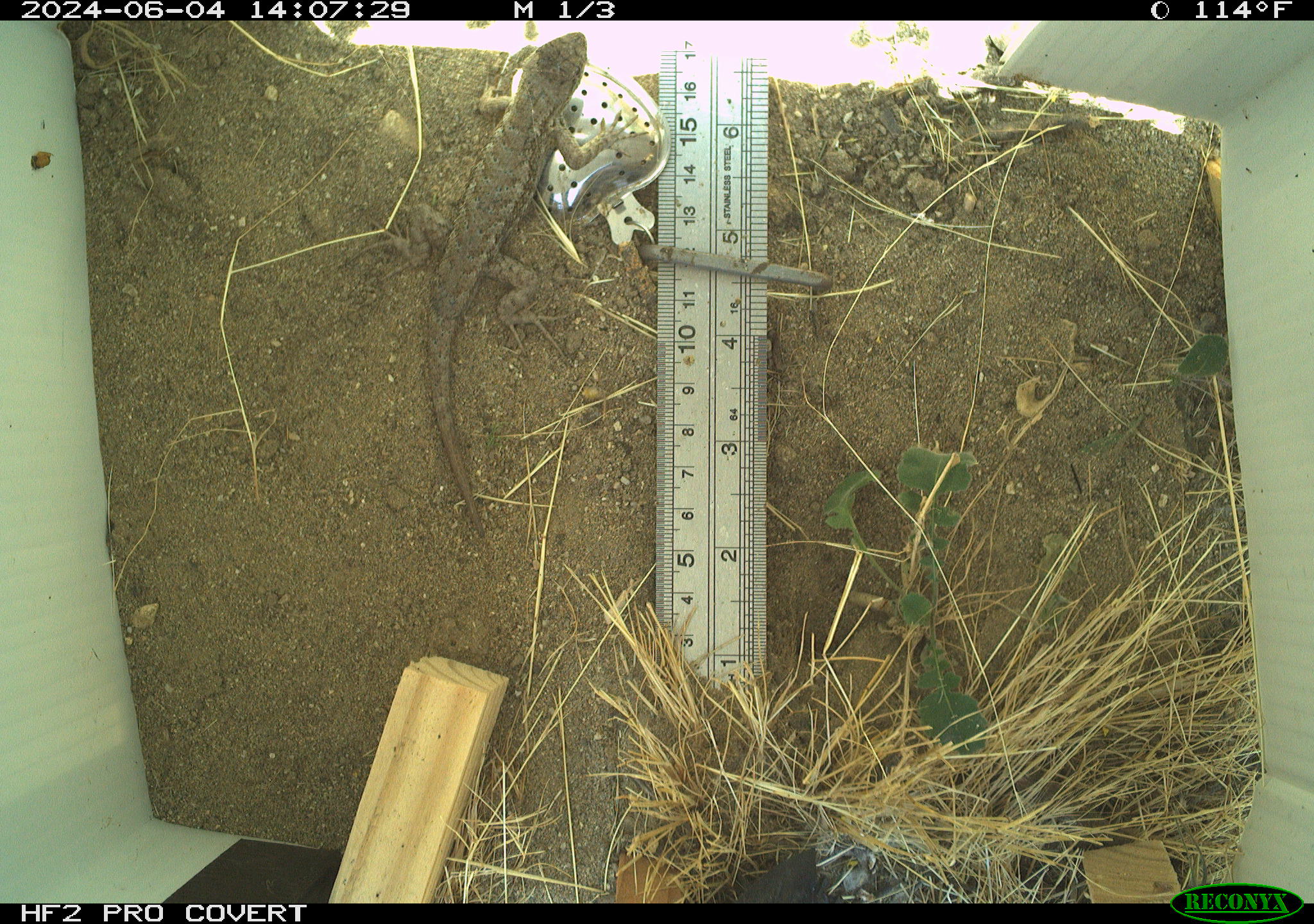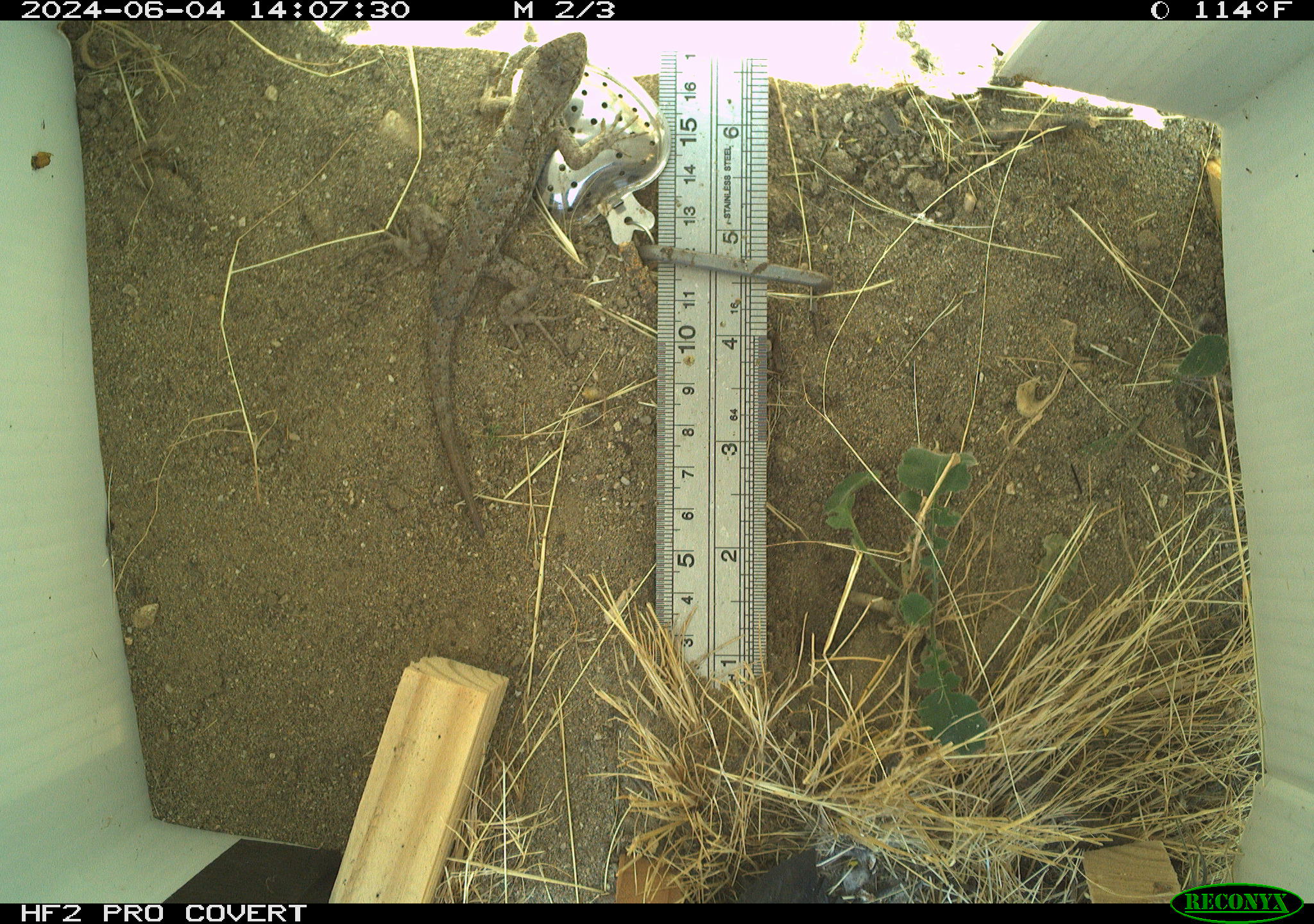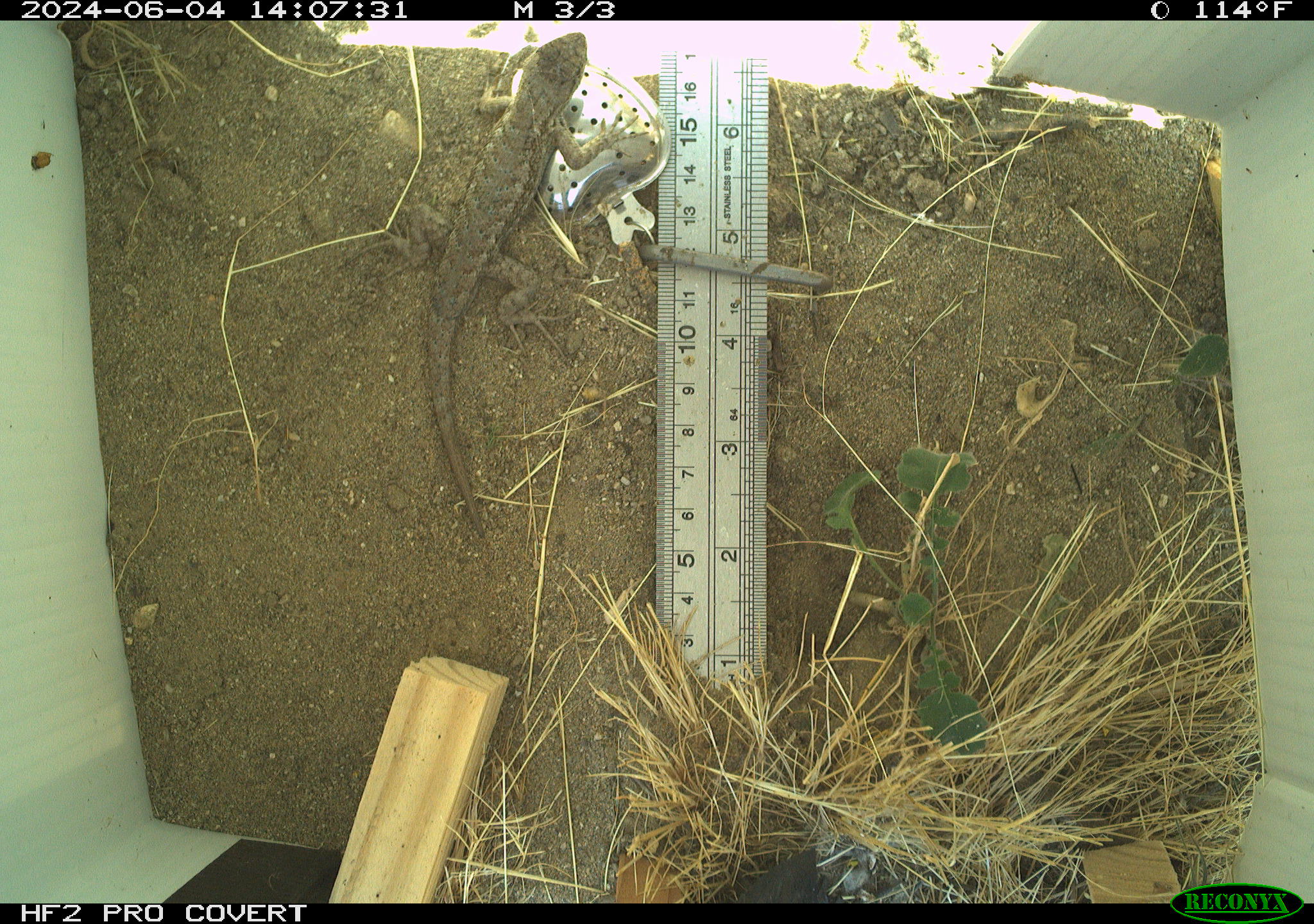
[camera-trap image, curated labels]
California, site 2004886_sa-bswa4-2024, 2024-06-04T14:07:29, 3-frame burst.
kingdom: Animalia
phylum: Chordata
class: Reptilia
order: Squamata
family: Phrynosomatidae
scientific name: Phrynosomatidae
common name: north american spiny lizards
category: sceloporus/uta species